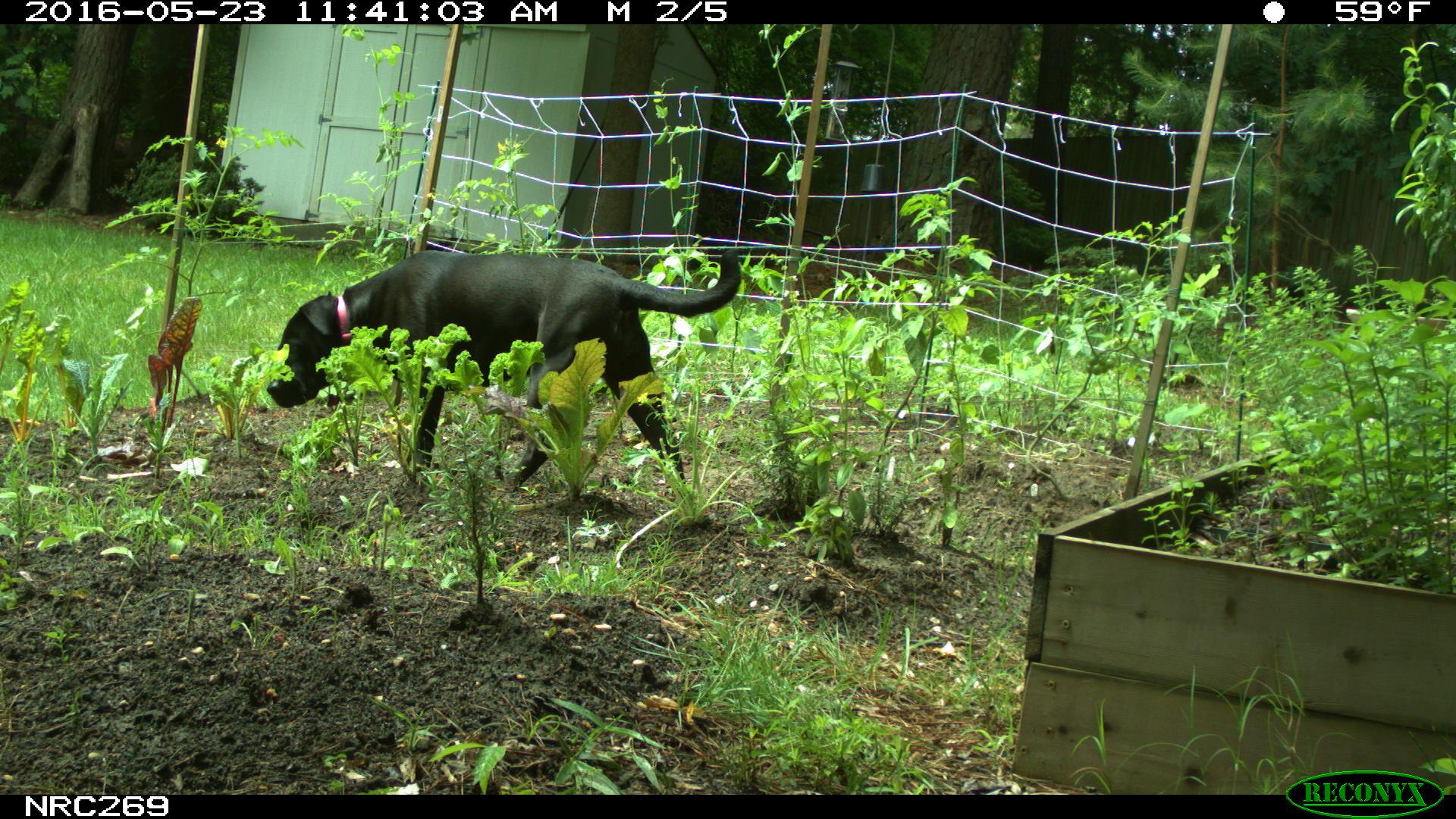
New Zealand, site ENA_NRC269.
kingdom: Animalia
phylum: Chordata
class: Mammalia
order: Carnivora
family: Canidae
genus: Canis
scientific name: Canis familiaris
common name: domestic dog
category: dog